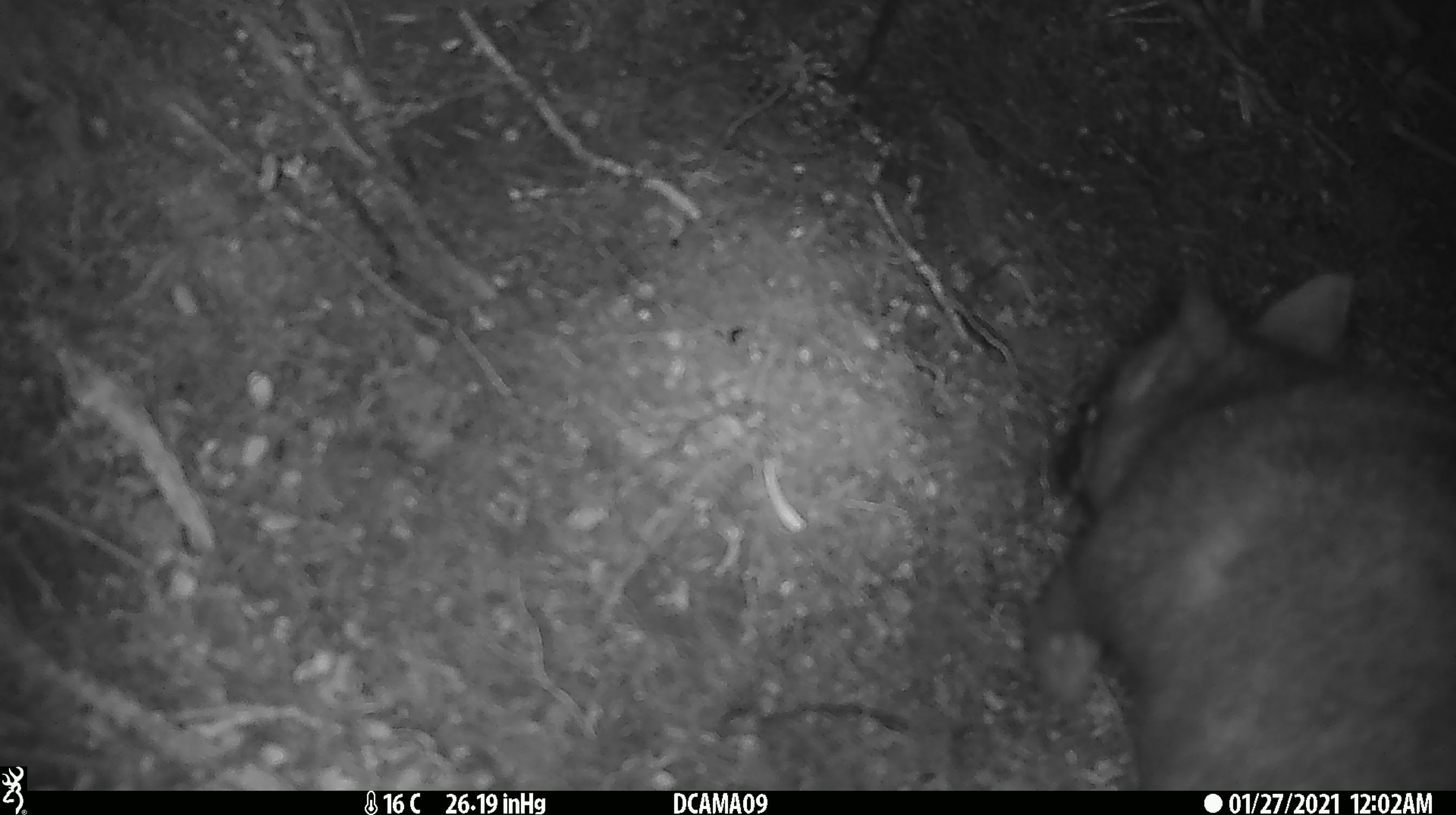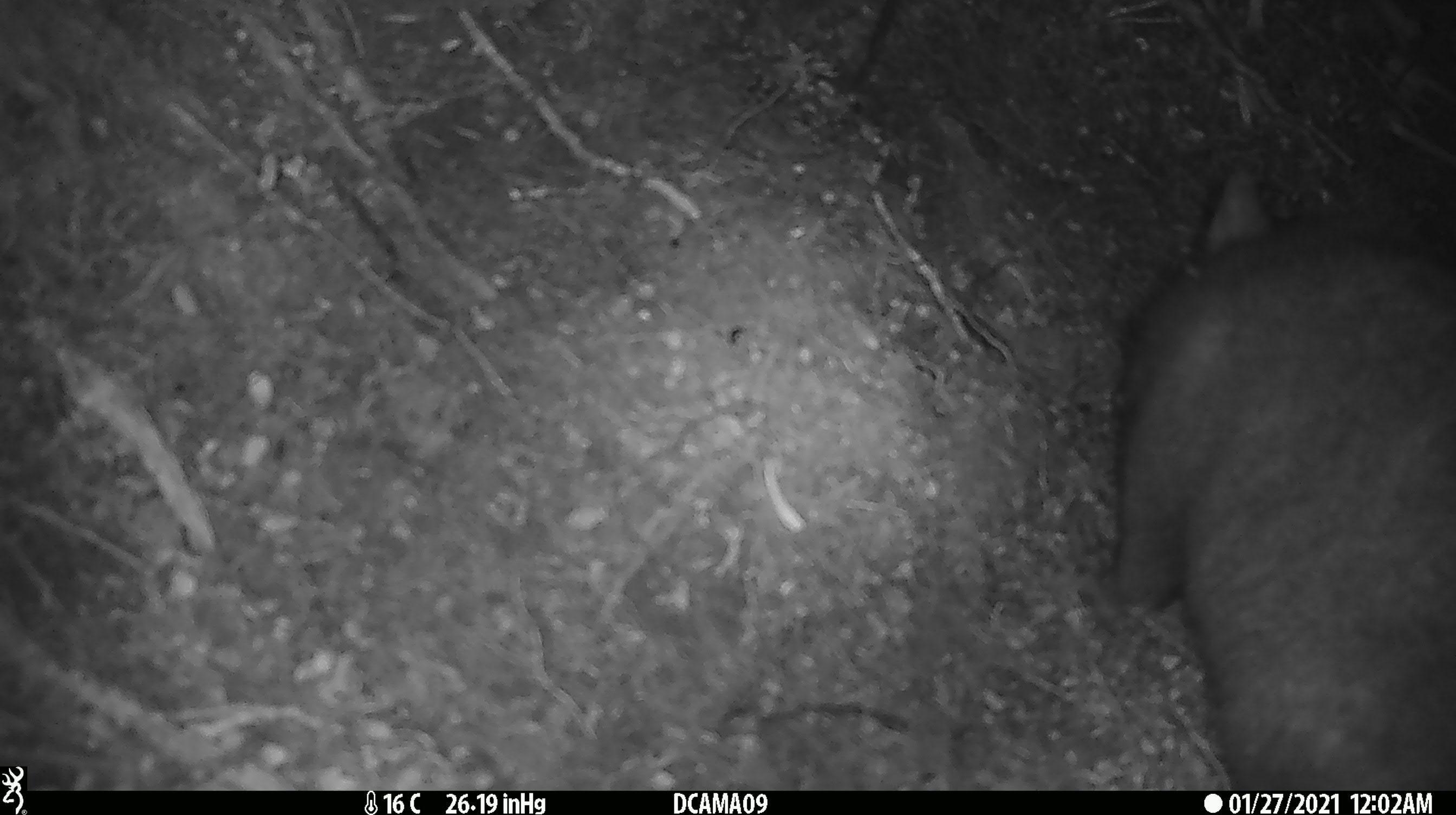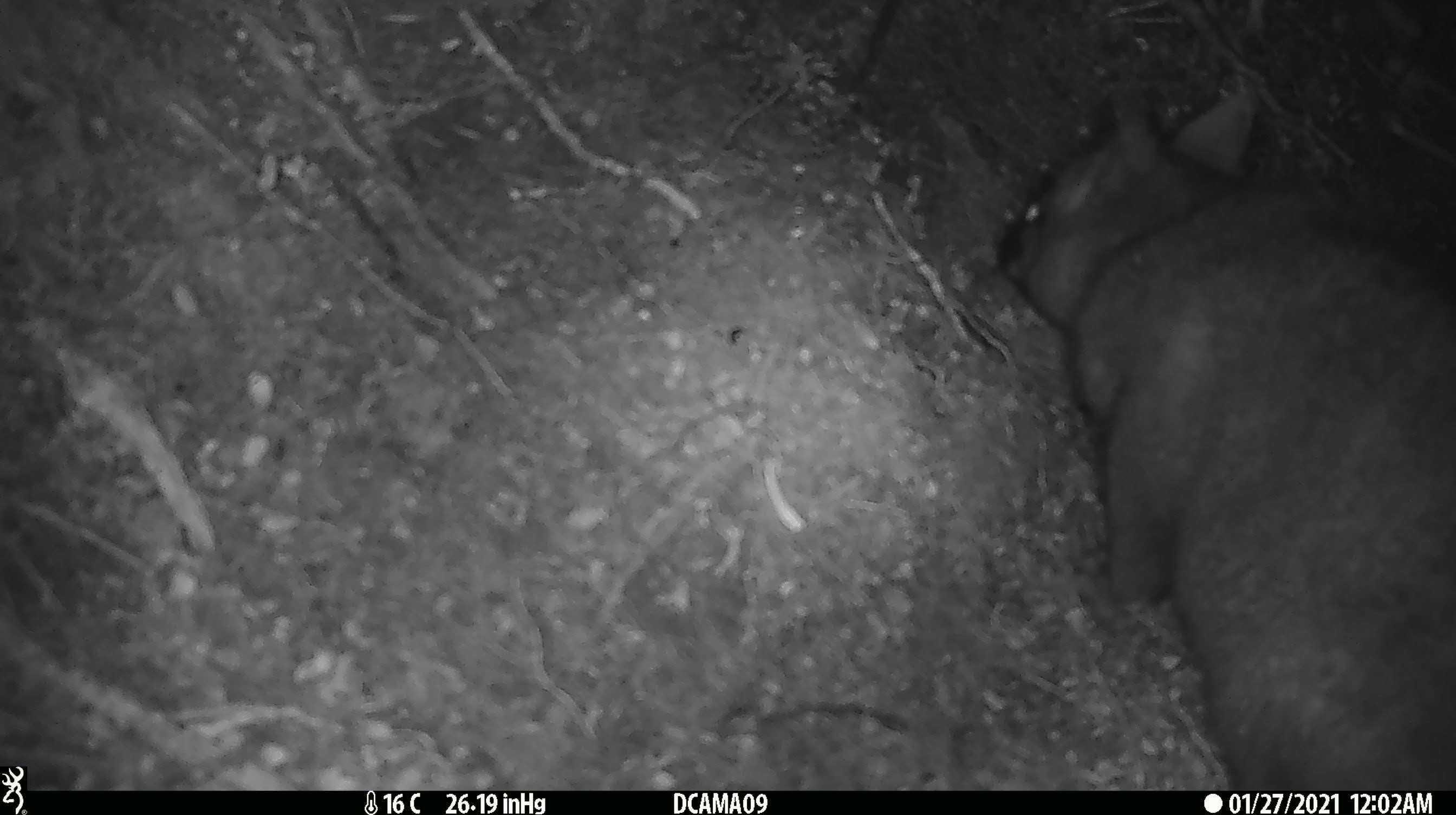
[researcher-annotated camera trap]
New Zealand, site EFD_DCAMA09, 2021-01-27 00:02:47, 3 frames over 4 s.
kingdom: Animalia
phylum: Chordata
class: Mammalia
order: Diprotodontia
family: Phalangeridae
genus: Trichosurus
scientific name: Trichosurus vulpecula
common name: common brushtail possum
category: possum